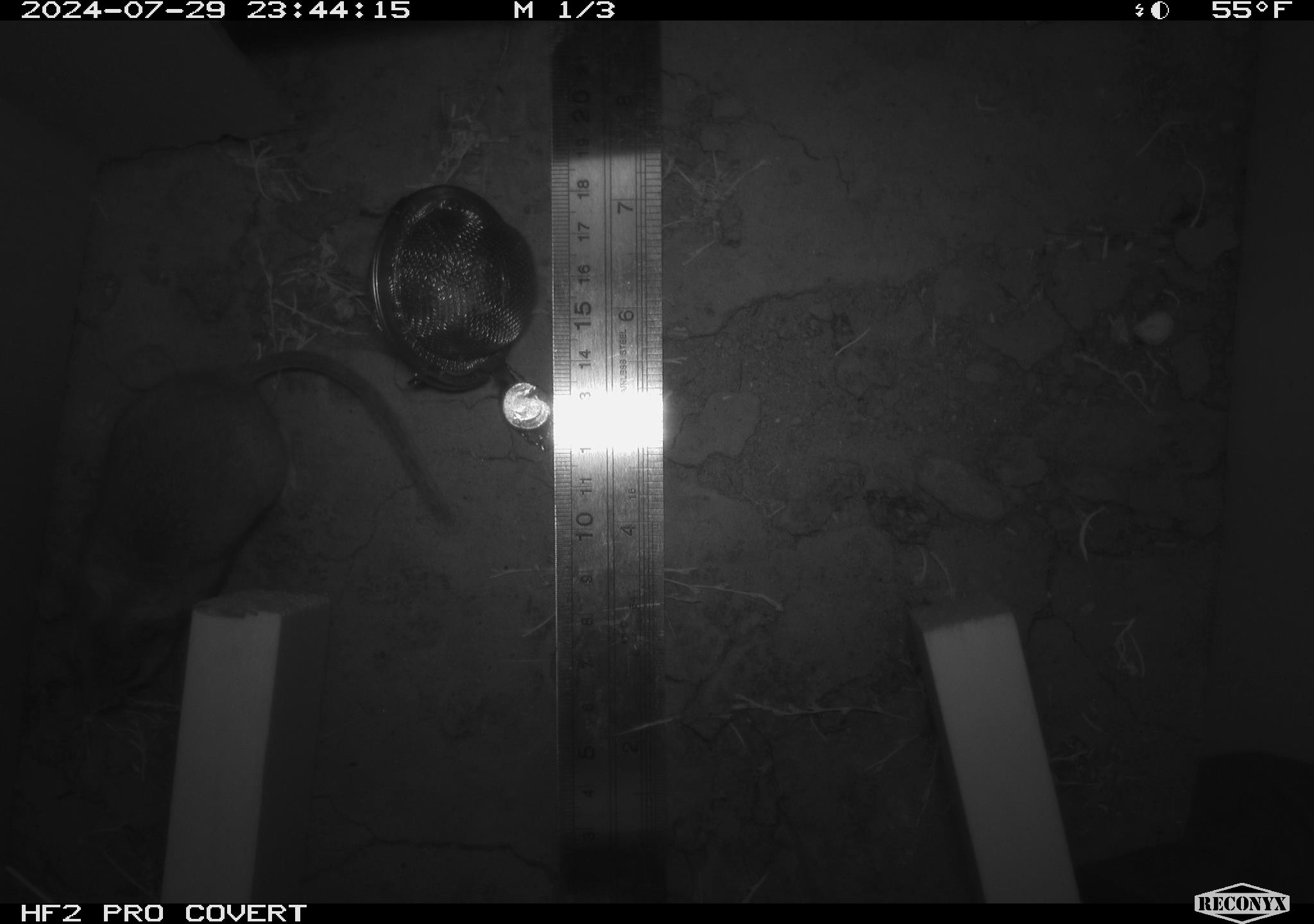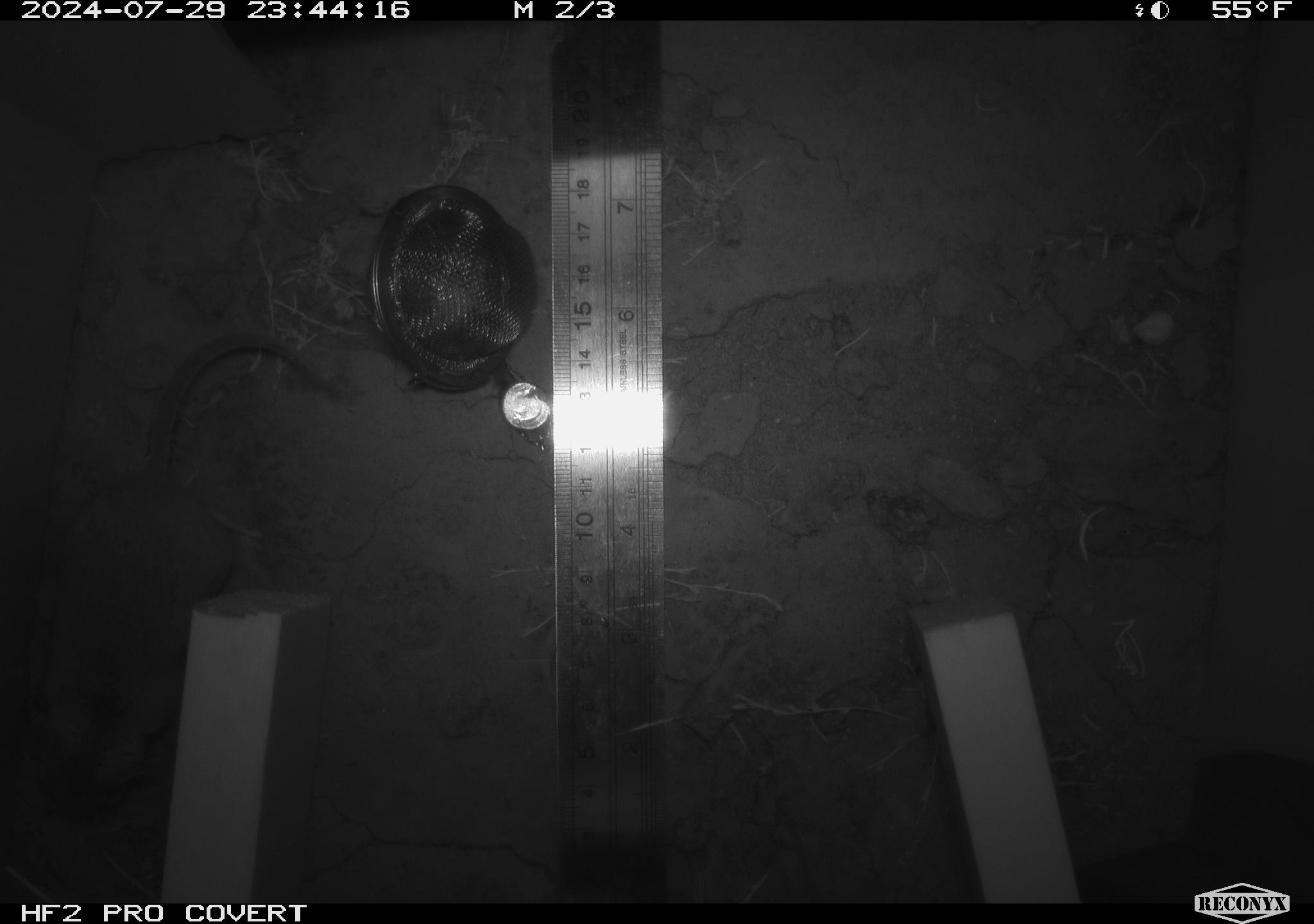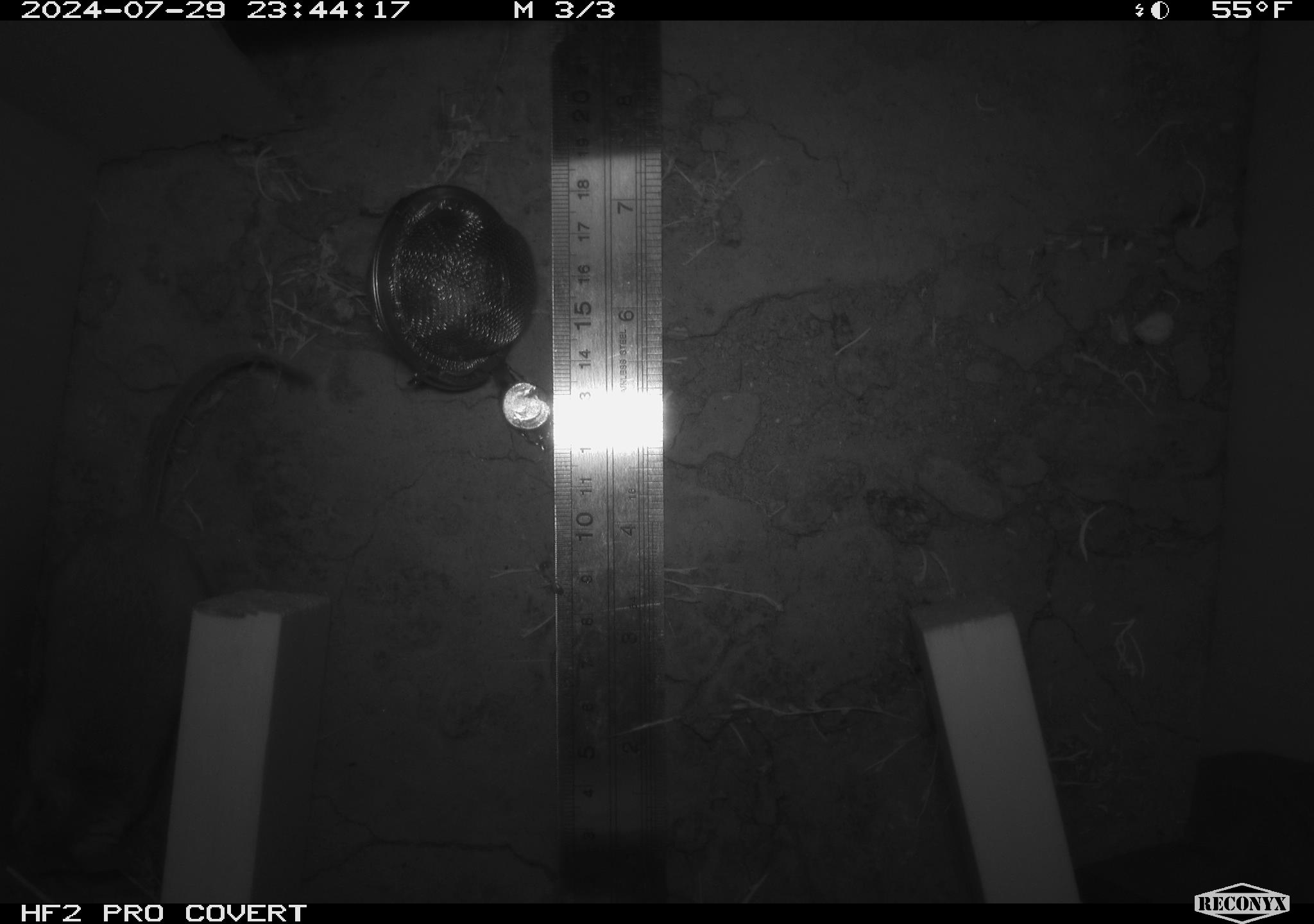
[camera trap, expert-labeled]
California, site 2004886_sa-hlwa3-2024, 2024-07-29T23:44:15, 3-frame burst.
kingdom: Animalia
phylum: Chordata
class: Mammalia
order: Rodentia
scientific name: Rodentia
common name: mouse species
Mouse species (Rodentia).